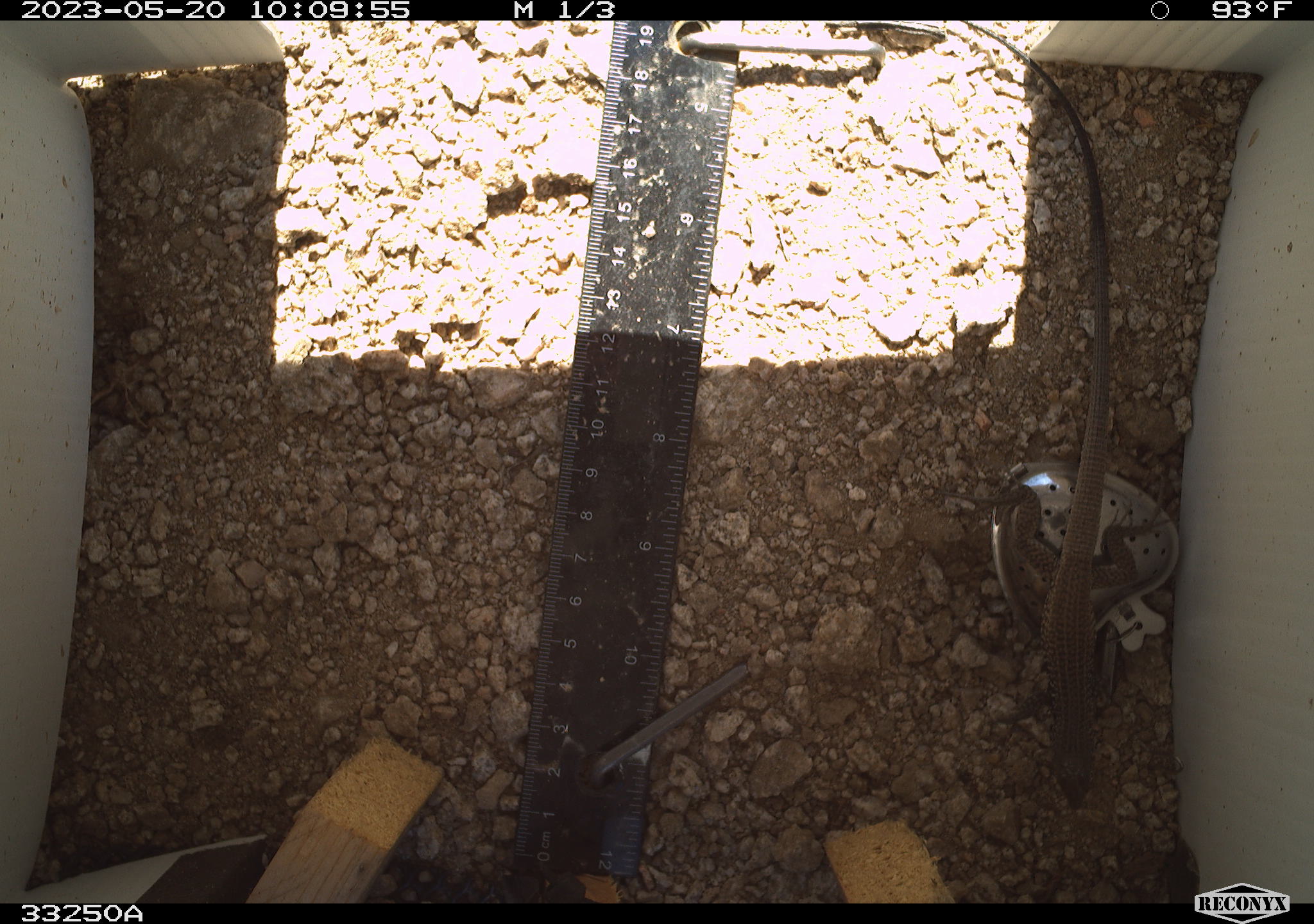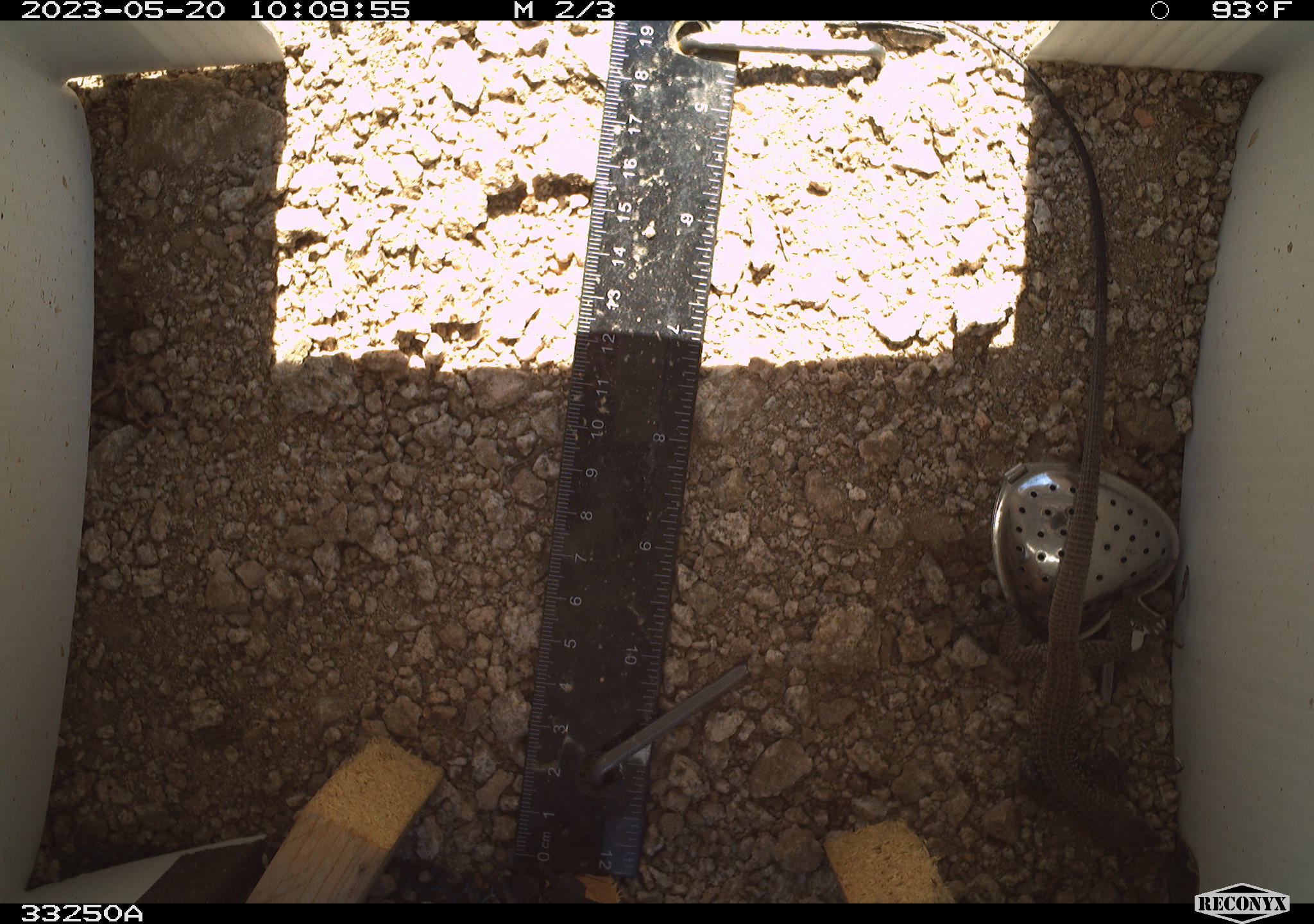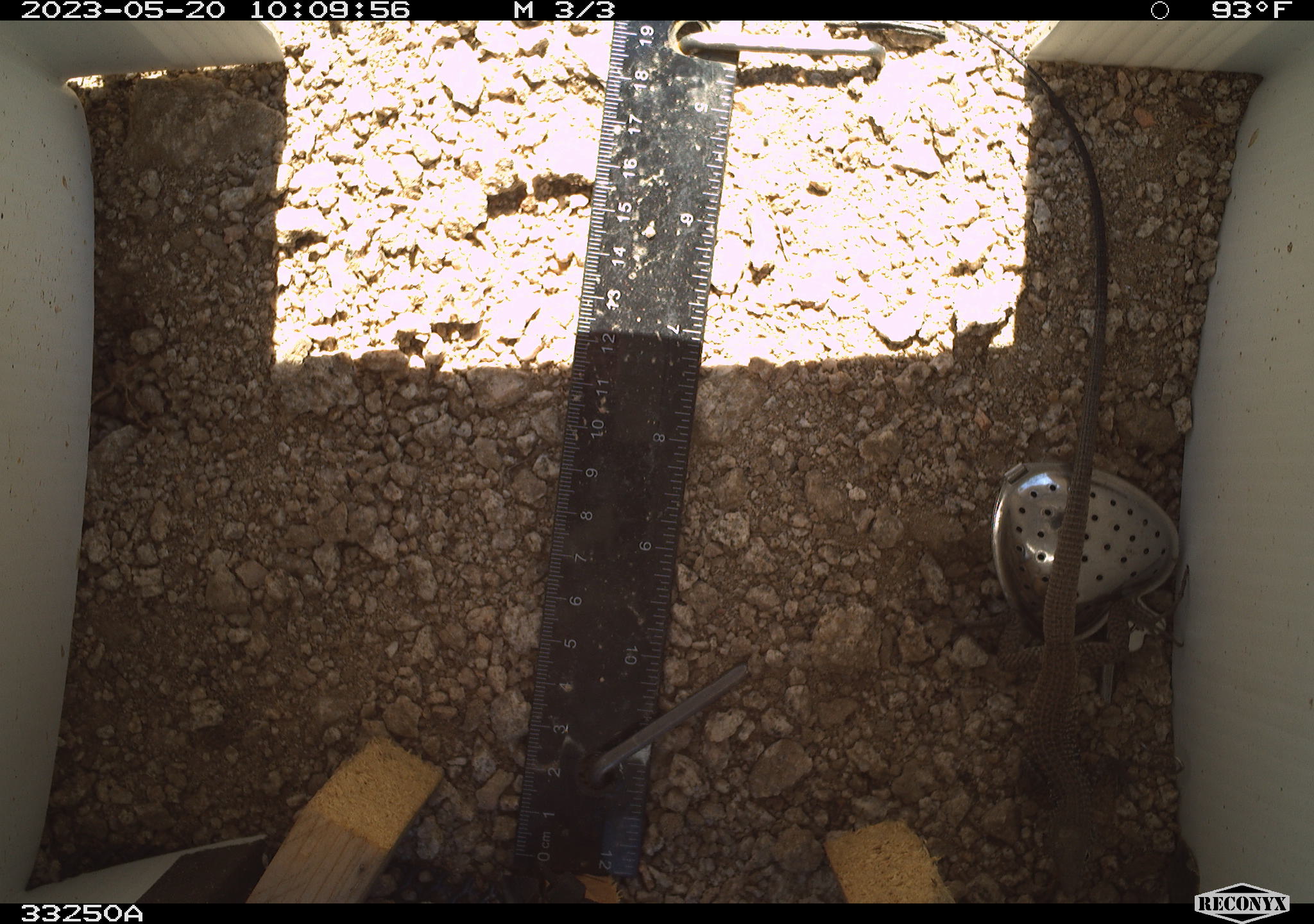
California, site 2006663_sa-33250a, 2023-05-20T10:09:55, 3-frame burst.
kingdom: Animalia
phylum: Chordata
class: Reptilia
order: Squamata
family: Teiidae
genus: Aspidoscelis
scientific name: Aspidoscelis tigris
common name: western whiptail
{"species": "western whiptail (Aspidoscelis tigris)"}